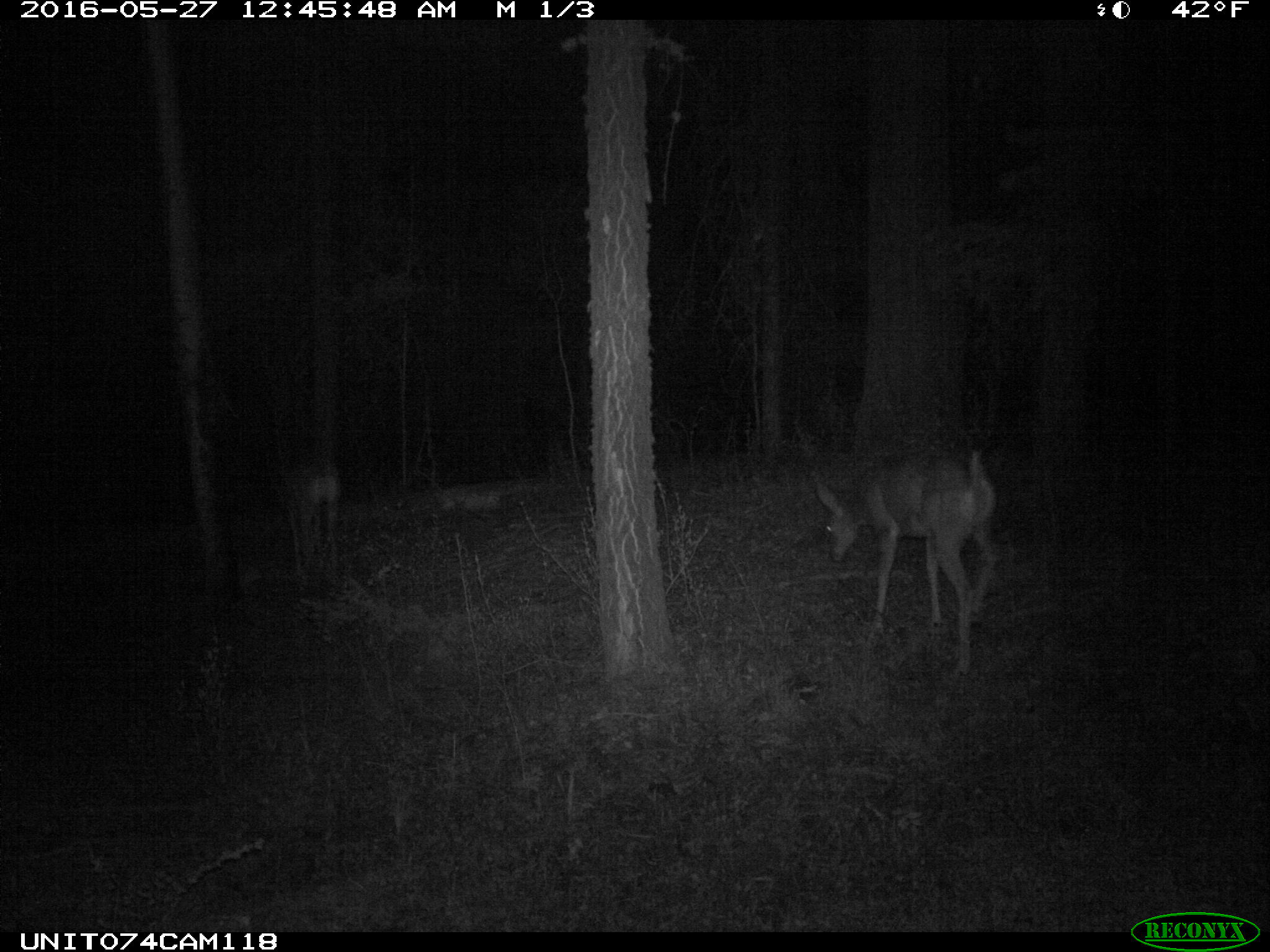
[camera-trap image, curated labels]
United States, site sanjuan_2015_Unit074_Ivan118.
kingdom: Animalia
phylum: Chordata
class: Mammalia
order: Artiodactyla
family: Cervidae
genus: Odocoileus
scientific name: Odocoileus hemionus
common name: mule deer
Odocoileus hemionus (mule deer).